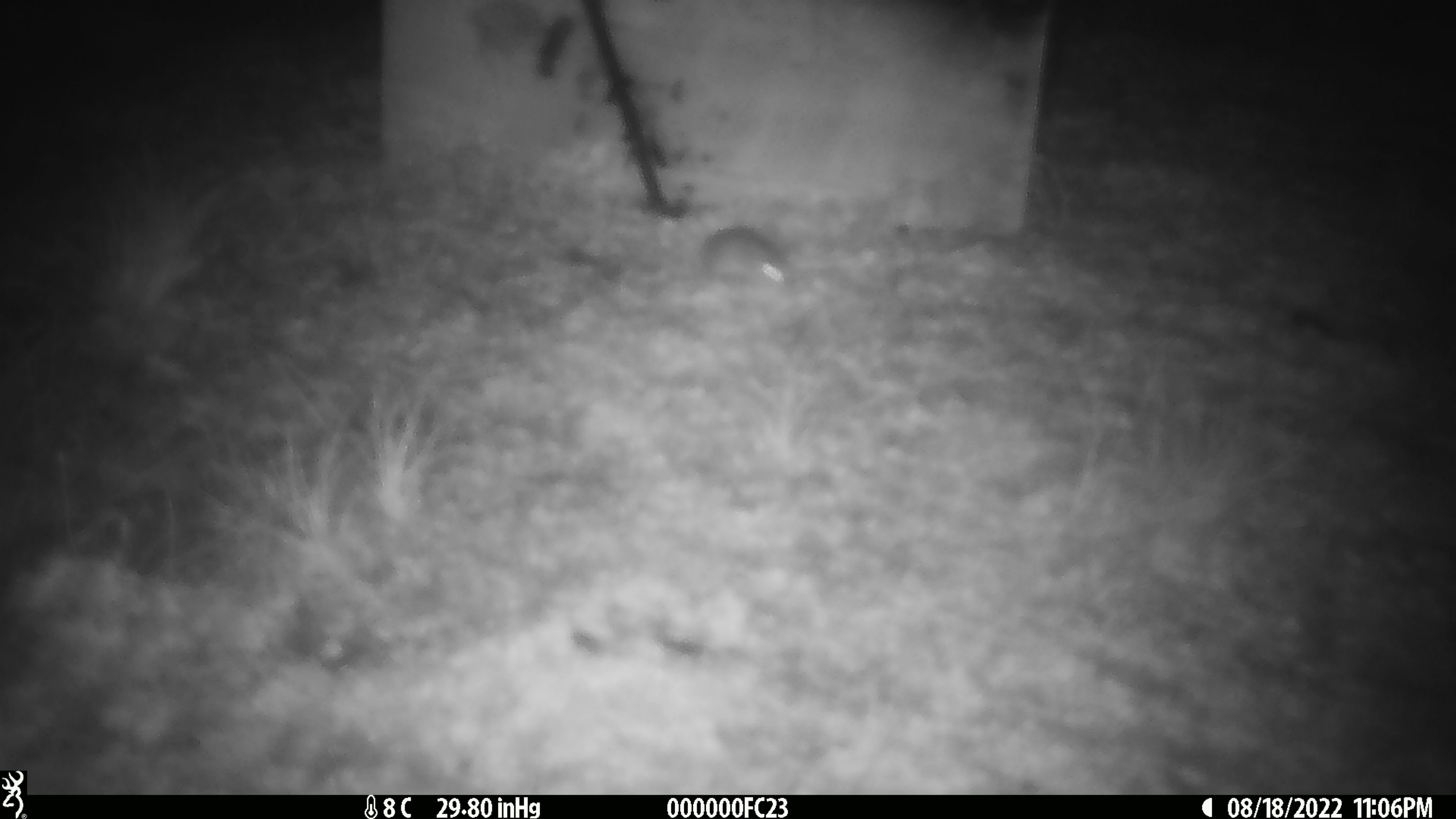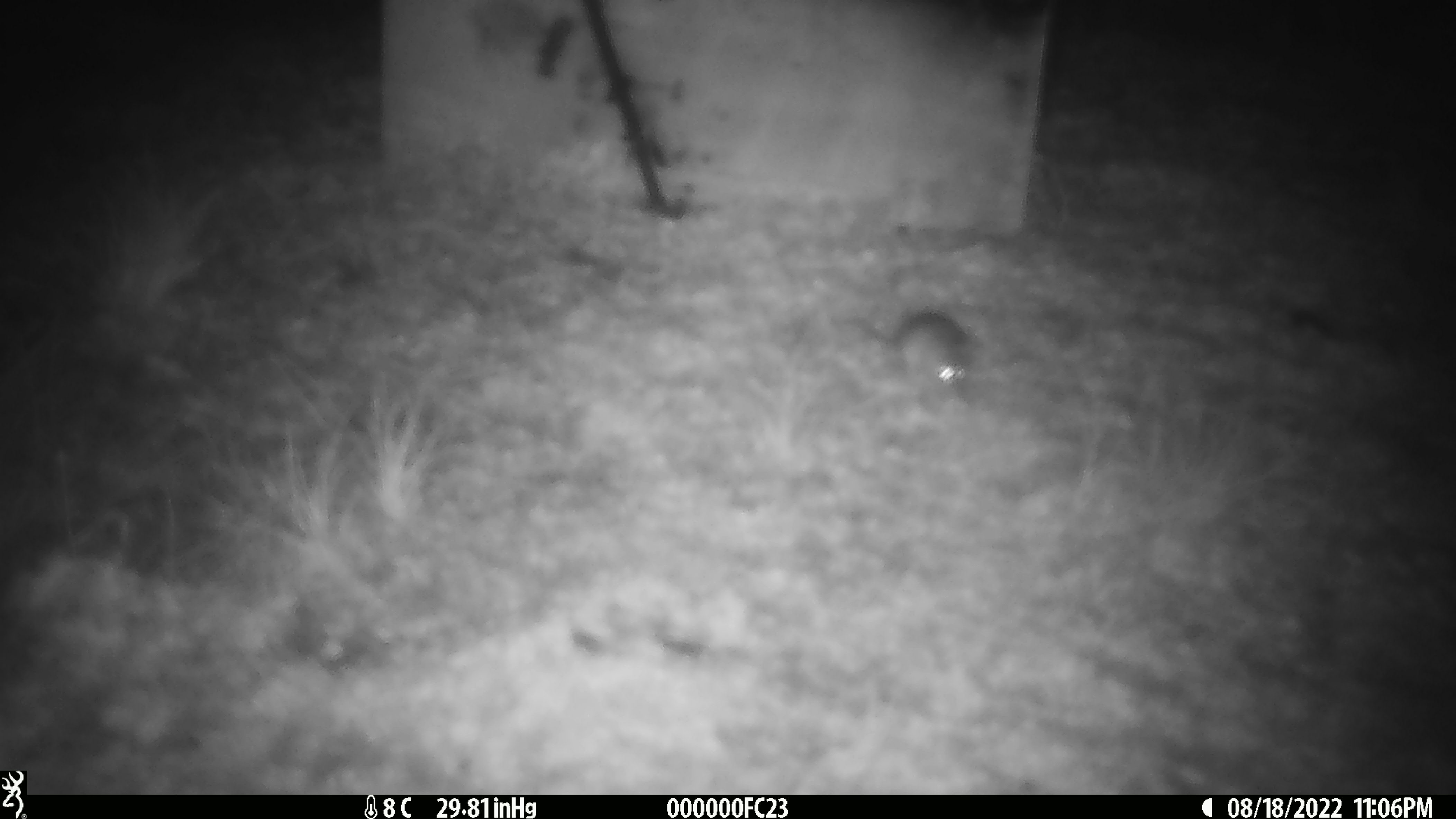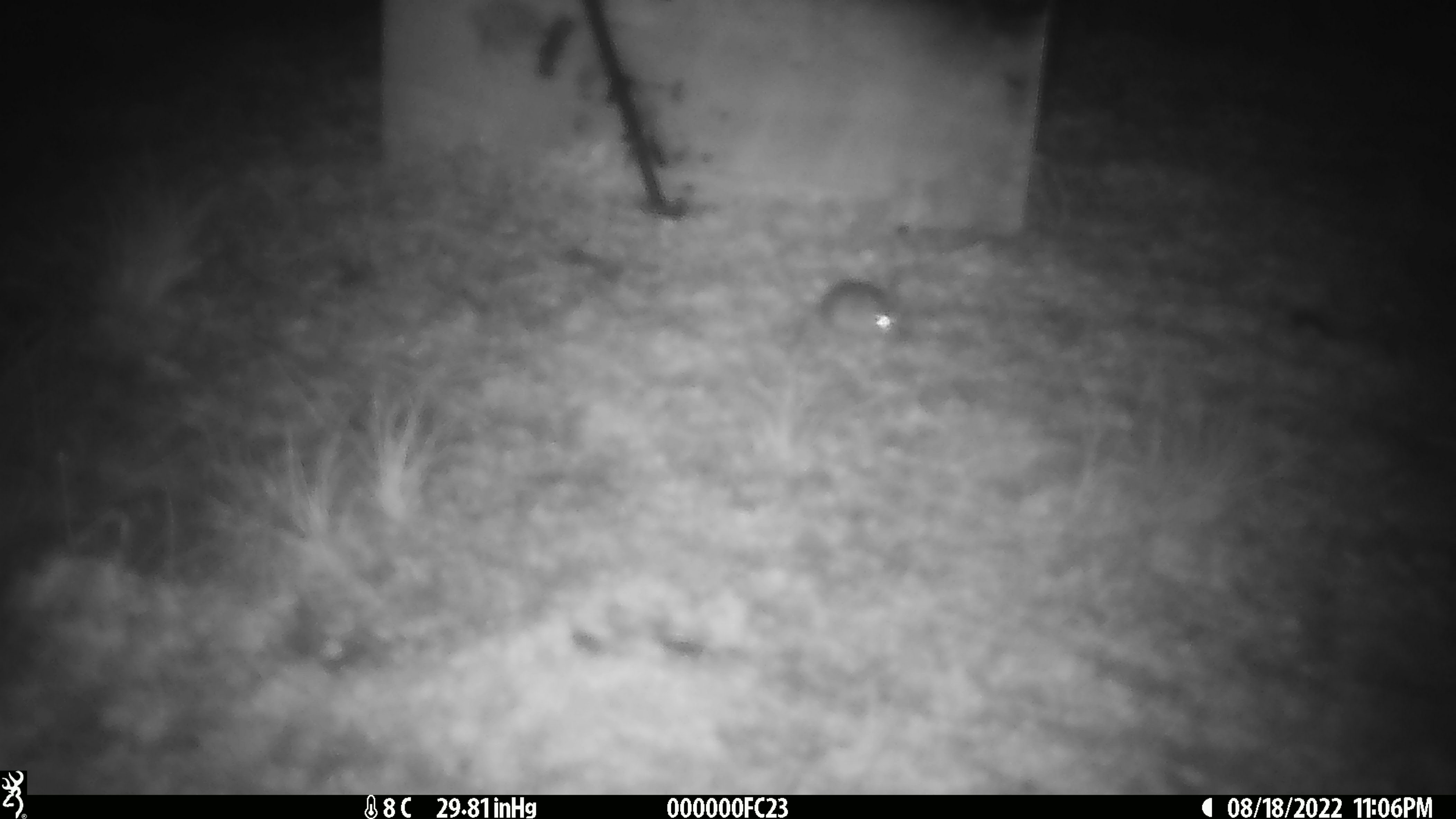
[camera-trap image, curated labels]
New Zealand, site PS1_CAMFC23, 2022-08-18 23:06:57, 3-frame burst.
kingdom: Animalia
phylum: Chordata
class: Mammalia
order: Rodentia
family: Muridae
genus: Mus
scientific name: Mus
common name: mouse